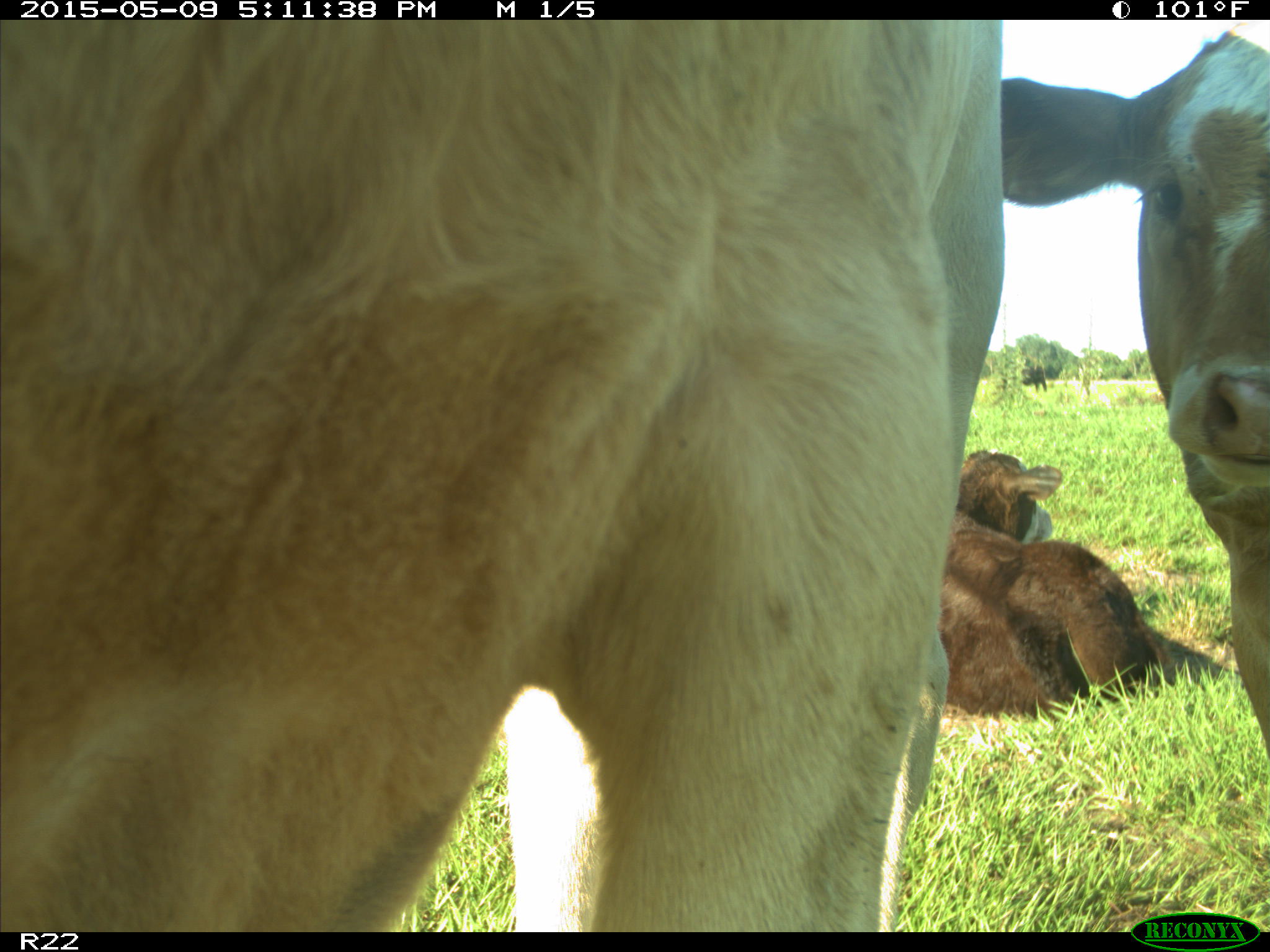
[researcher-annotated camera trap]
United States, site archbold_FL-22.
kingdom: Animalia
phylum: Chordata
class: Mammalia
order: Artiodactyla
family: Bovidae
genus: Bos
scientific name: Bos taurus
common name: domestic cow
Bos taurus (domestic cow).